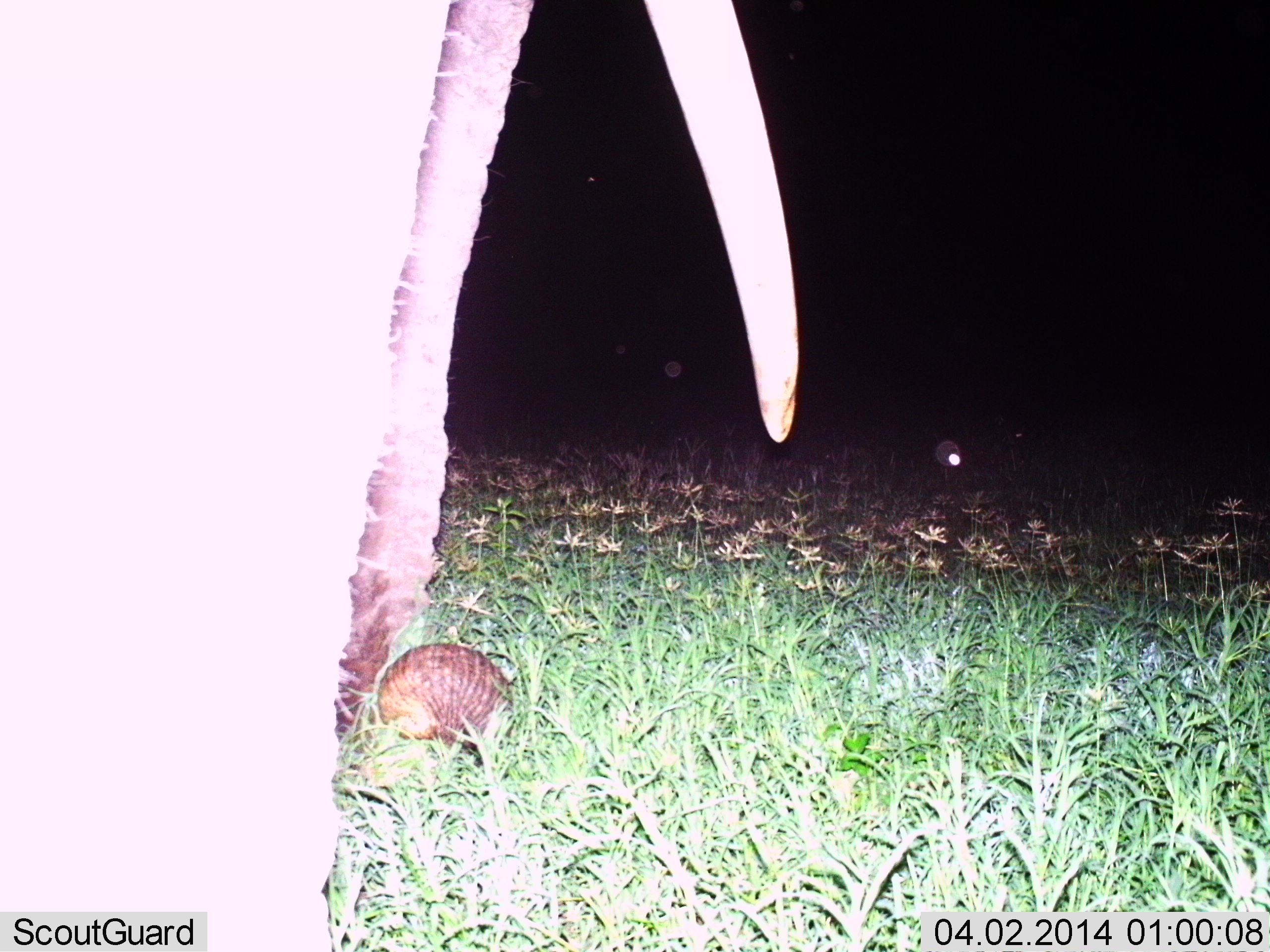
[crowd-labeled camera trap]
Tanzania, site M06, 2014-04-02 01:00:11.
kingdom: Animalia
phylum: Chordata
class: Mammalia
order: Proboscidea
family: Elephantidae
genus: Loxodonta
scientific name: Loxodonta africana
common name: african bush elephant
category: elephant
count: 1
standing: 60%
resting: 0%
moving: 10%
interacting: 10%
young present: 0%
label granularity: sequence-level